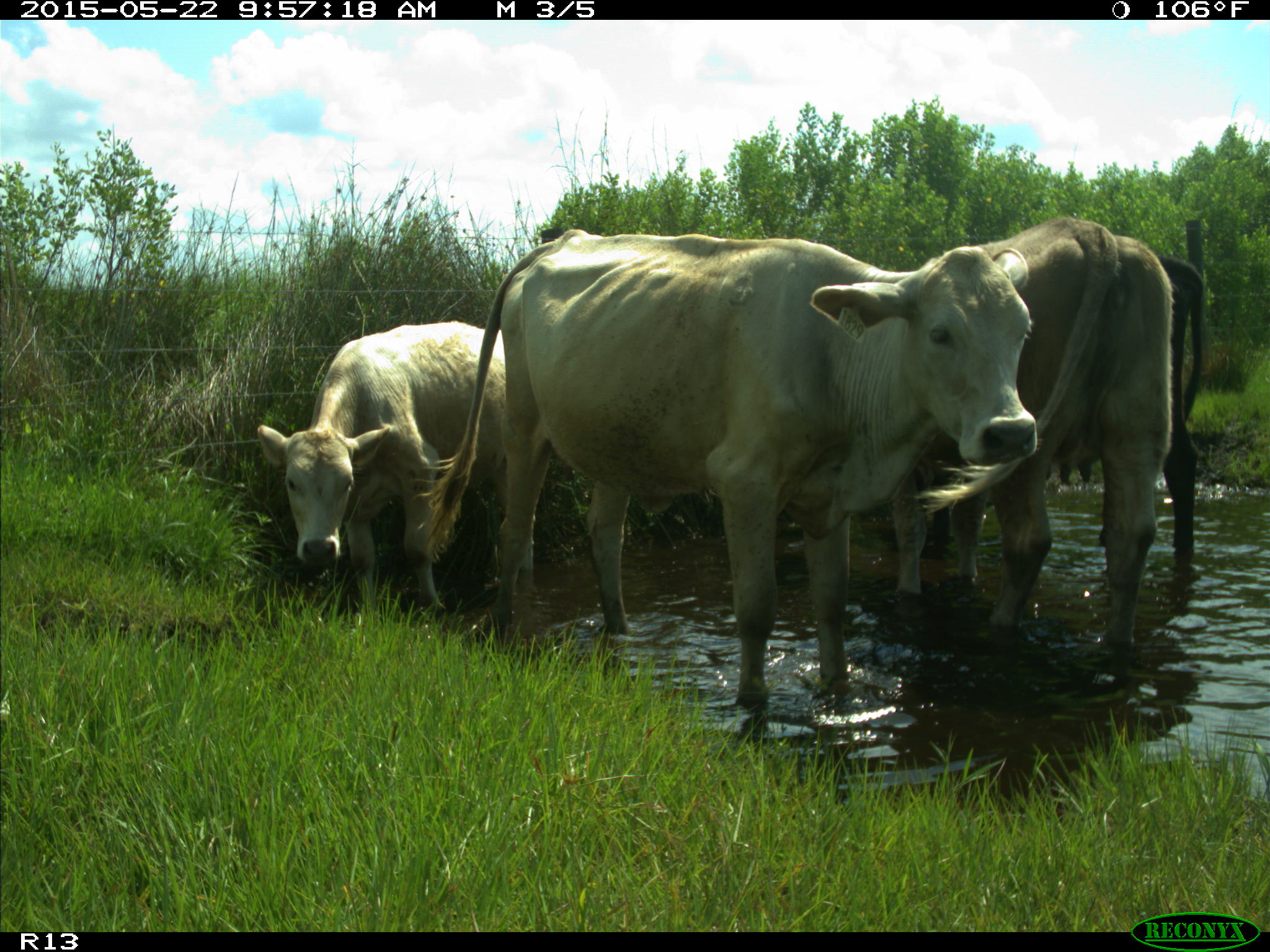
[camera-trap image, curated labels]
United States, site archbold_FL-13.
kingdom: Animalia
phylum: Chordata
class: Mammalia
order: Artiodactyla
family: Bovidae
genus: Bos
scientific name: Bos taurus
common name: domestic cow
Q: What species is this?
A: Bos taurus (domestic cow).